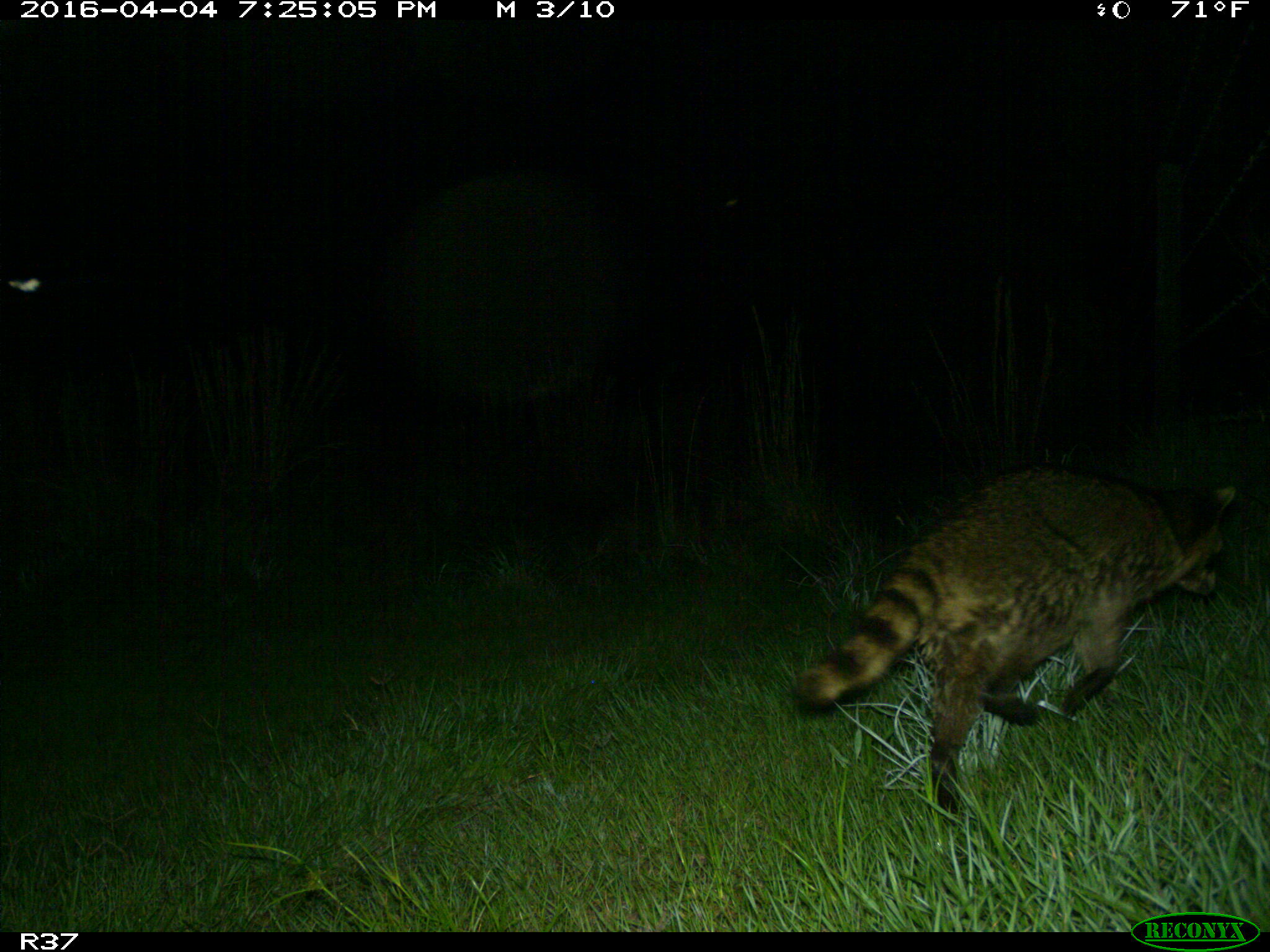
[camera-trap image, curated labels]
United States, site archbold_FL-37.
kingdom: Animalia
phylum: Chordata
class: Mammalia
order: Carnivora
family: Procyonidae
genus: Procyon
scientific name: Procyon lotor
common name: common raccoon